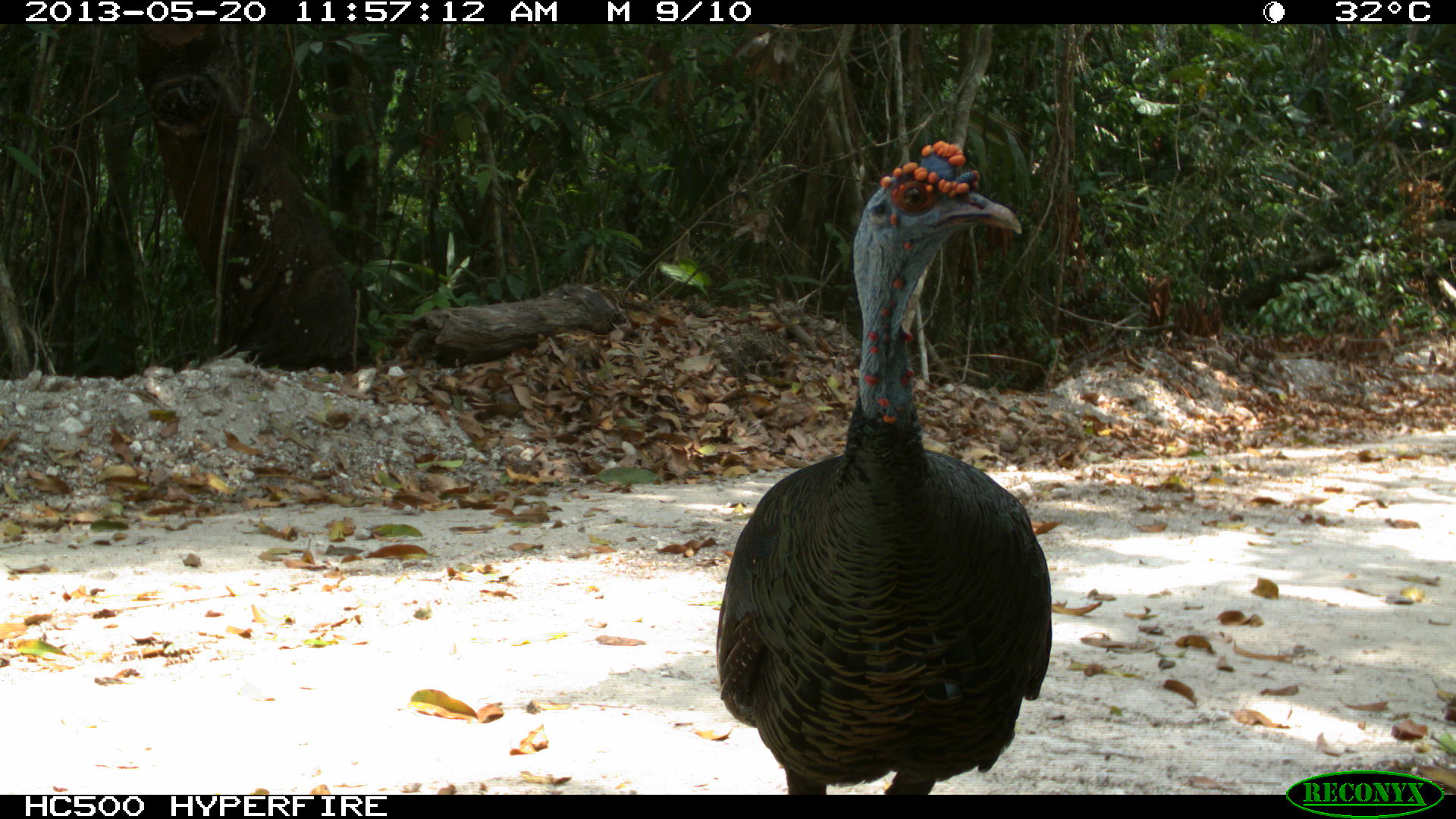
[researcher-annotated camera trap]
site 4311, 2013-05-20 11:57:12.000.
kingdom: Animalia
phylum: Chordata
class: Aves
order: Galliformes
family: Phasianidae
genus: Meleagris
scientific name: Meleagris ocellata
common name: ocellated turkey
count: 1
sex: male